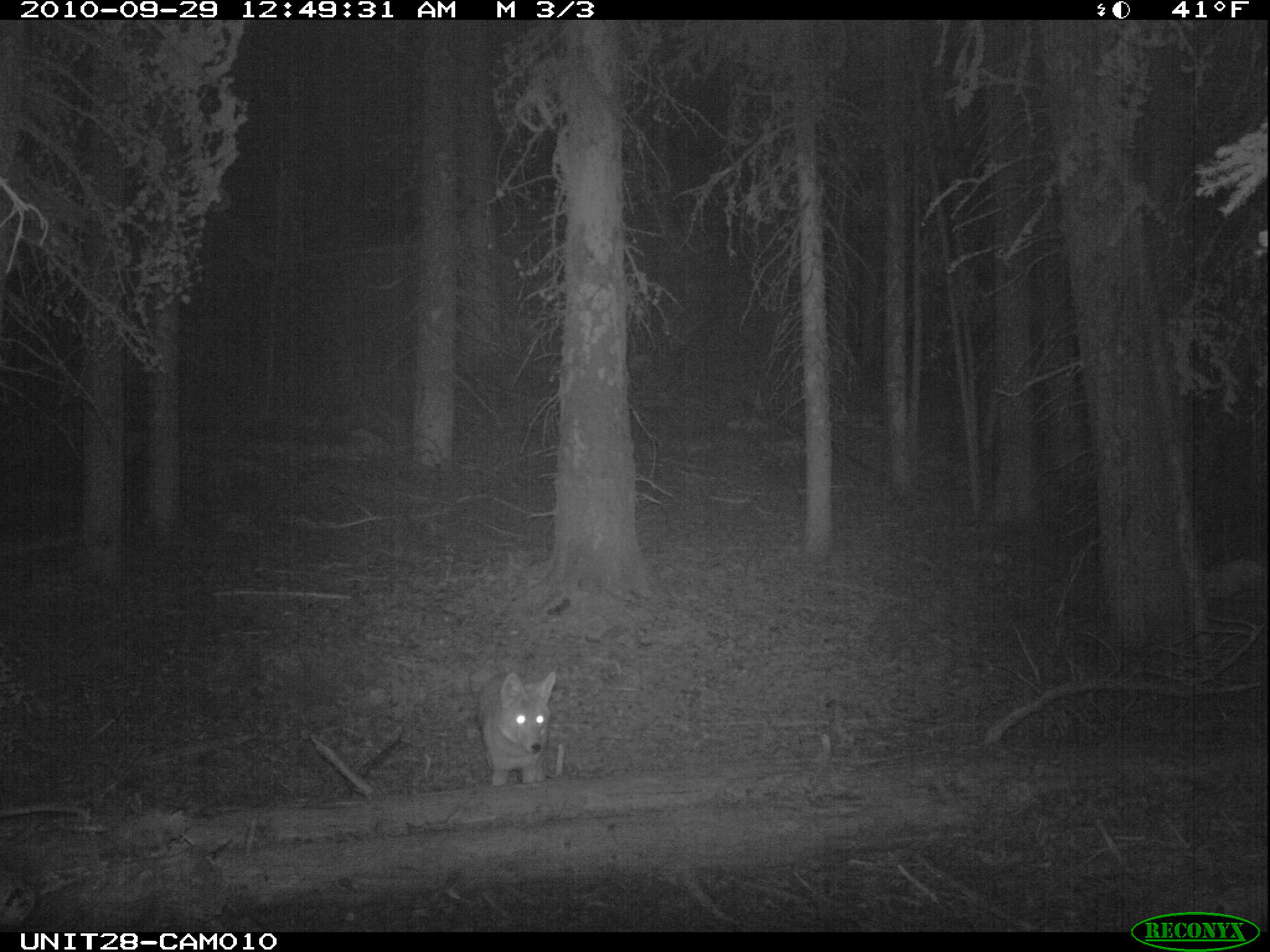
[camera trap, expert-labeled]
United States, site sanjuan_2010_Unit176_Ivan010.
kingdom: Animalia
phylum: Chordata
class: Mammalia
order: Carnivora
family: Canidae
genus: Canis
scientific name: Canis latrans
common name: coyote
Canis latrans (coyote).